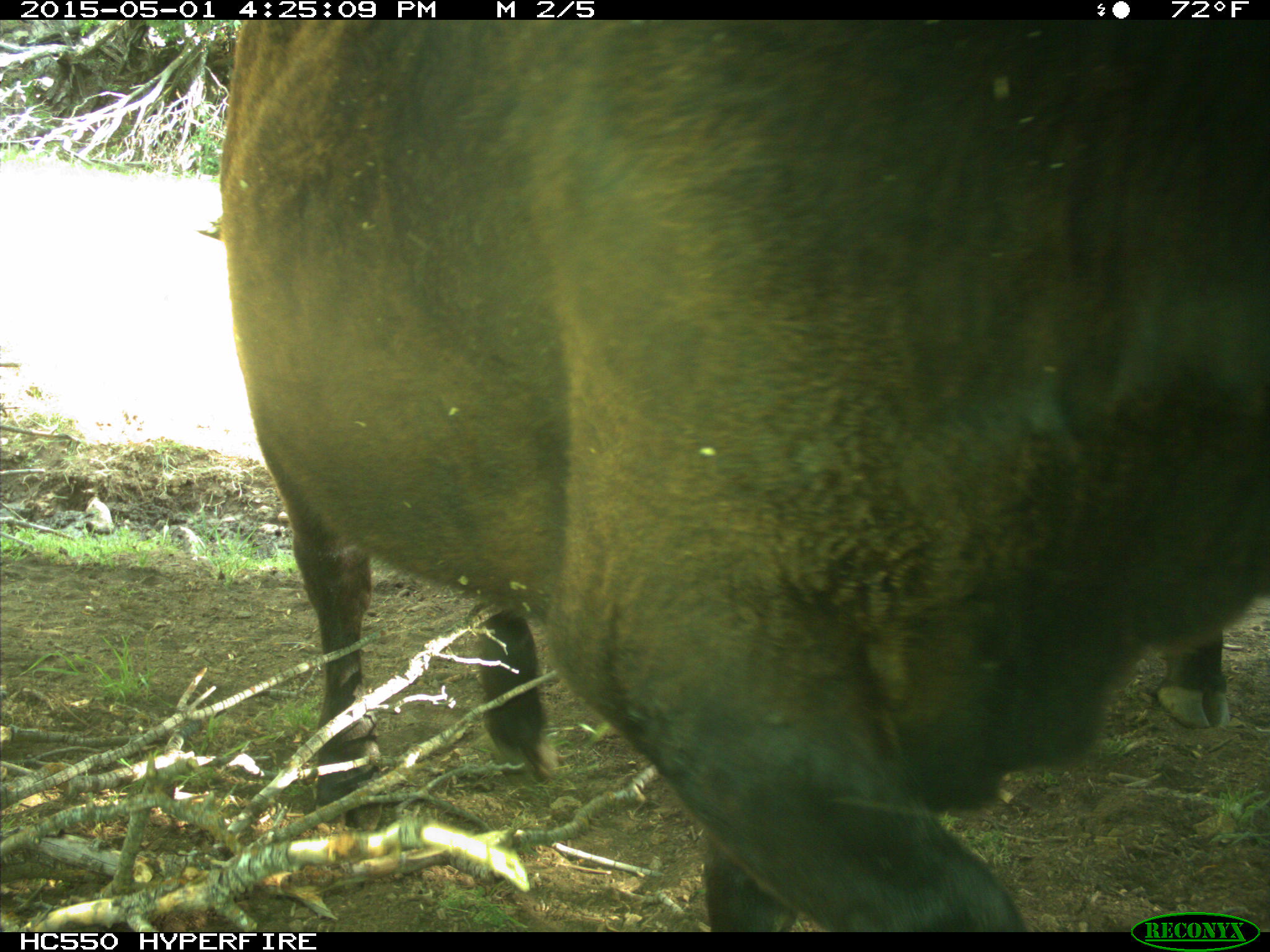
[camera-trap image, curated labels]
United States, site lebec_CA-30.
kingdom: Animalia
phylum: Chordata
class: Mammalia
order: Artiodactyla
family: Bovidae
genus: Bos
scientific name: Bos taurus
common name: domestic cow